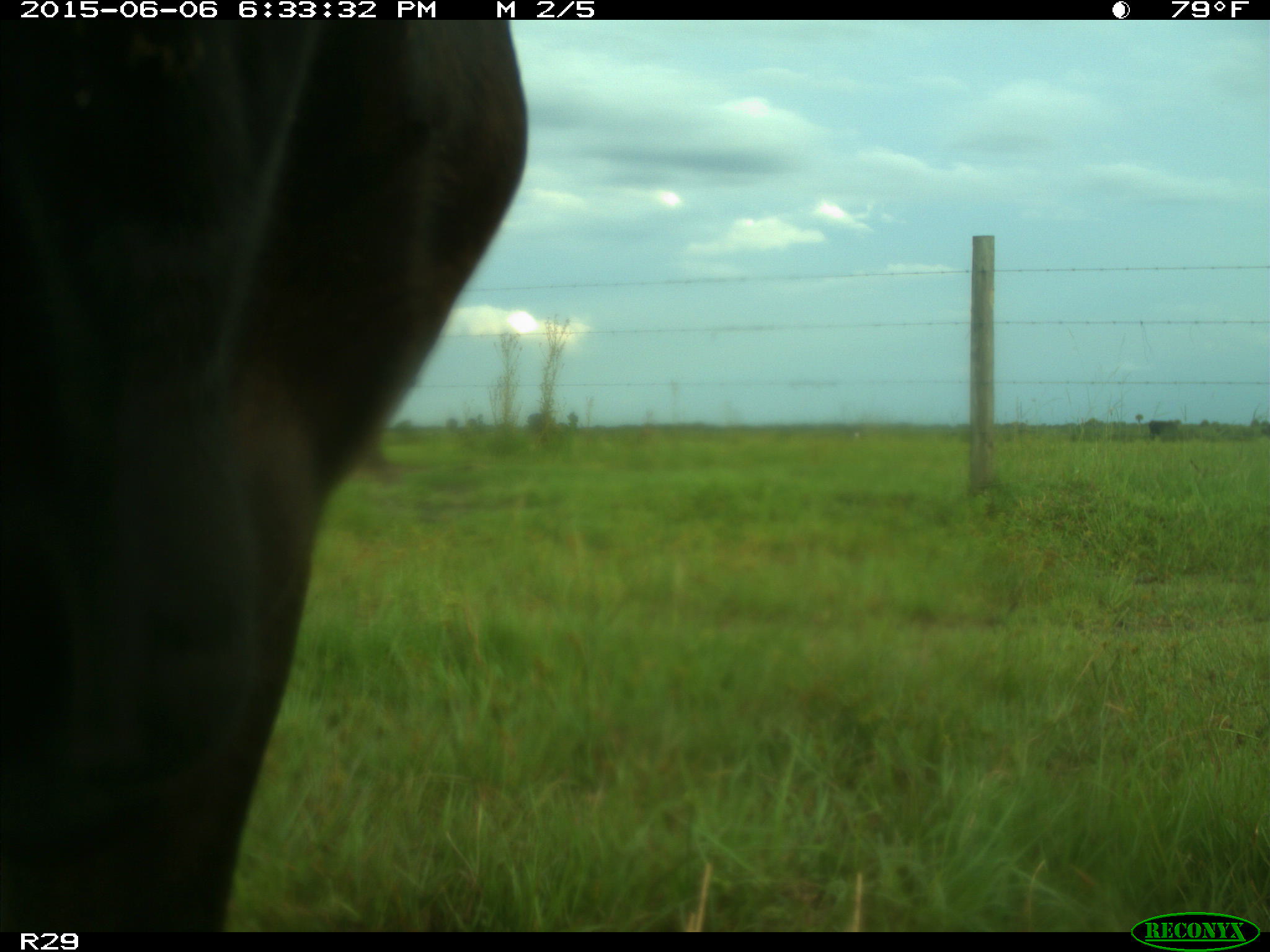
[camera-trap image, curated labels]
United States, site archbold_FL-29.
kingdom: Animalia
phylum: Chordata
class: Mammalia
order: Artiodactyla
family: Bovidae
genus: Bos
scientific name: Bos taurus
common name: domestic cow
Bos taurus (domestic cow).